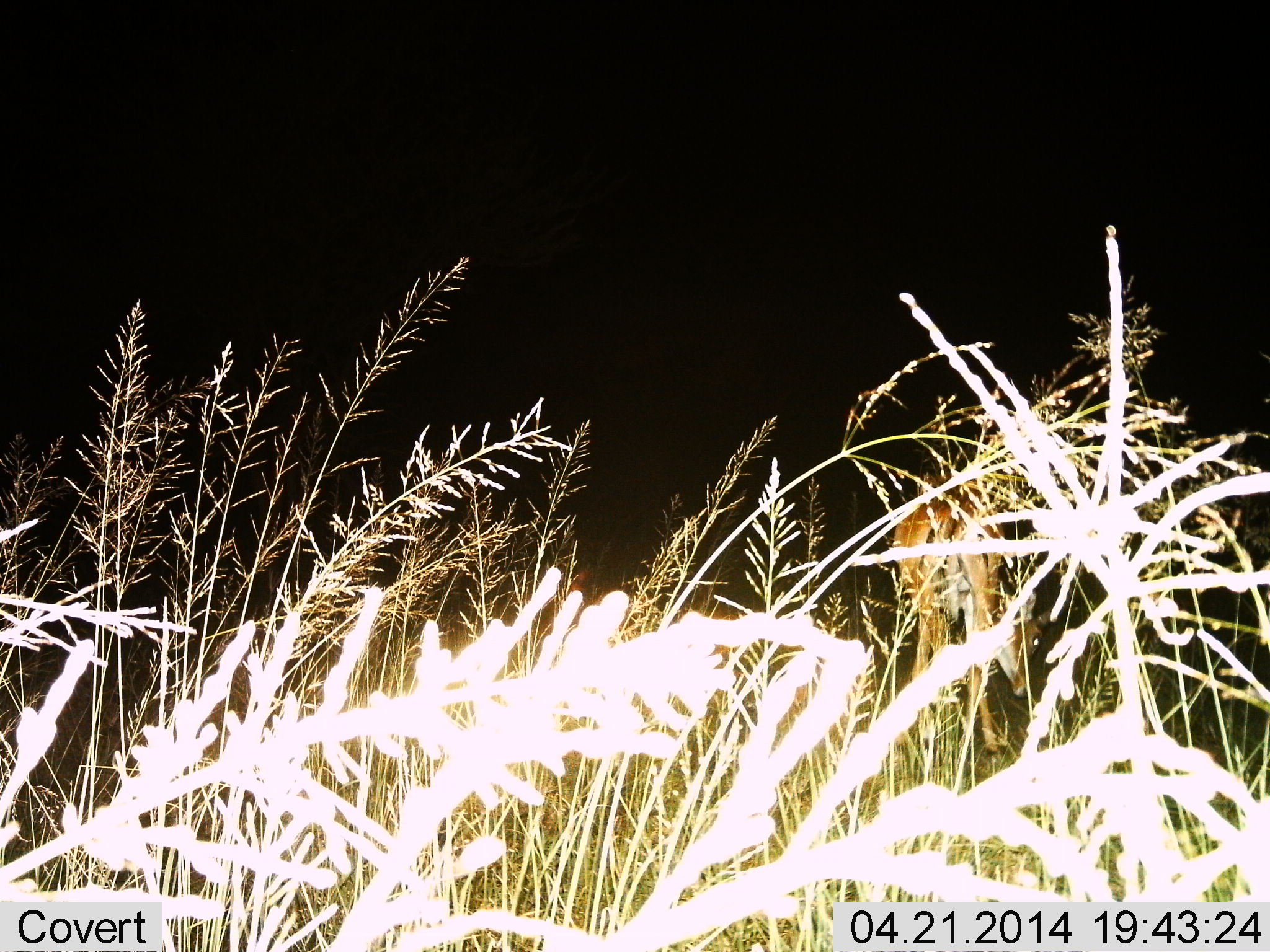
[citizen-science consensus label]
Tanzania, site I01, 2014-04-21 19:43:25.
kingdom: Animalia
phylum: Chordata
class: Mammalia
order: Artiodactyla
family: Bovidae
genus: Aepyceros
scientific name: Aepyceros melampus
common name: impala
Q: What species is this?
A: Impala (Aepyceros melampus).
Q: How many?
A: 1.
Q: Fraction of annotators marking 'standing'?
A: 33%.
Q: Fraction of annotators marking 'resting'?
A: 0%.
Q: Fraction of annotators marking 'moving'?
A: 0%.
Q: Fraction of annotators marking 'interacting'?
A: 0%.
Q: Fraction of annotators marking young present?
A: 0%.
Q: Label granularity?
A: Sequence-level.